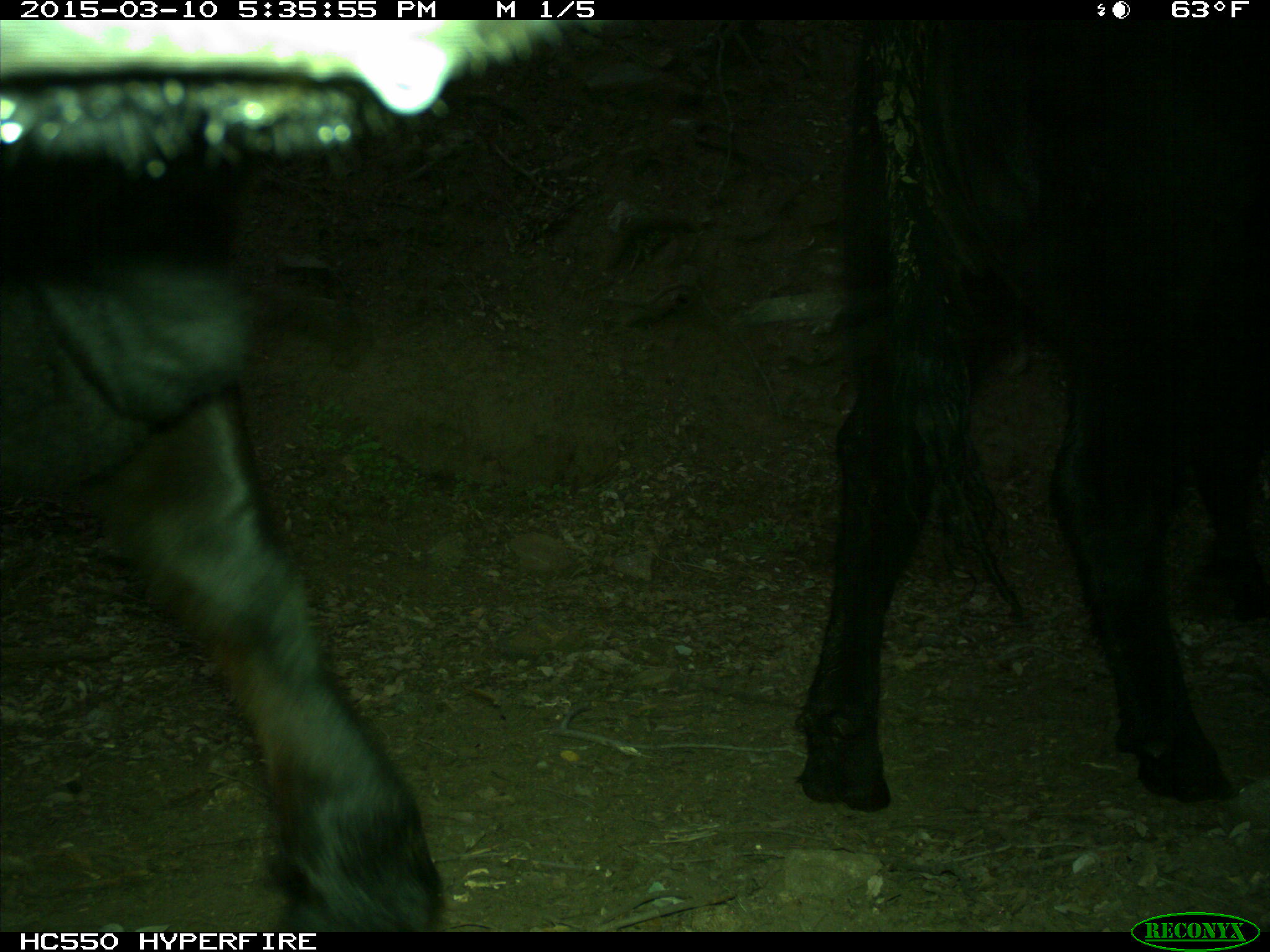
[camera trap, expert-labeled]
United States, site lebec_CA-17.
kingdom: Animalia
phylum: Chordata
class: Mammalia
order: Artiodactyla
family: Bovidae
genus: Bos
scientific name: Bos taurus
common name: domestic cow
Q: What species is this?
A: Bos taurus (domestic cow).